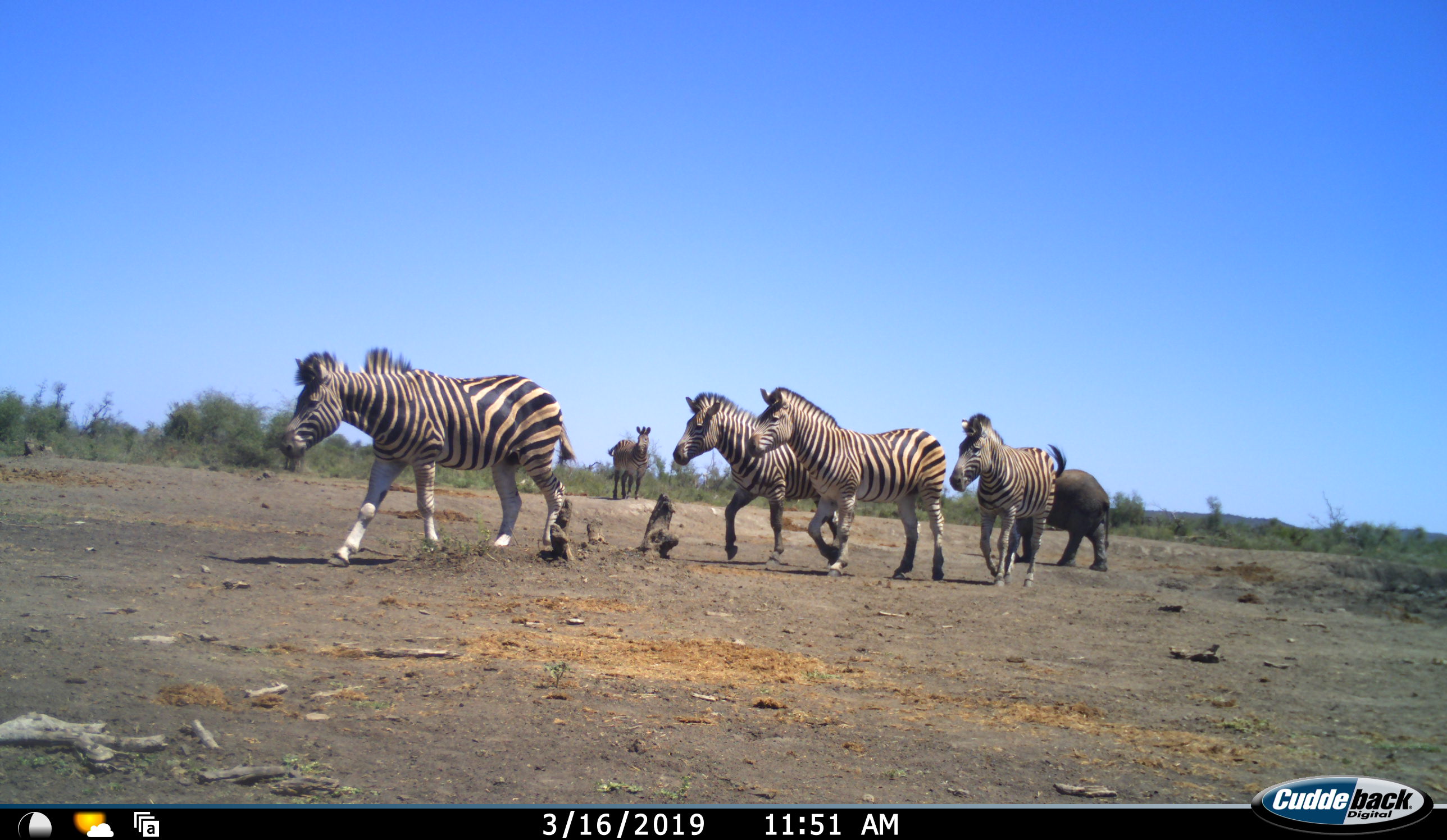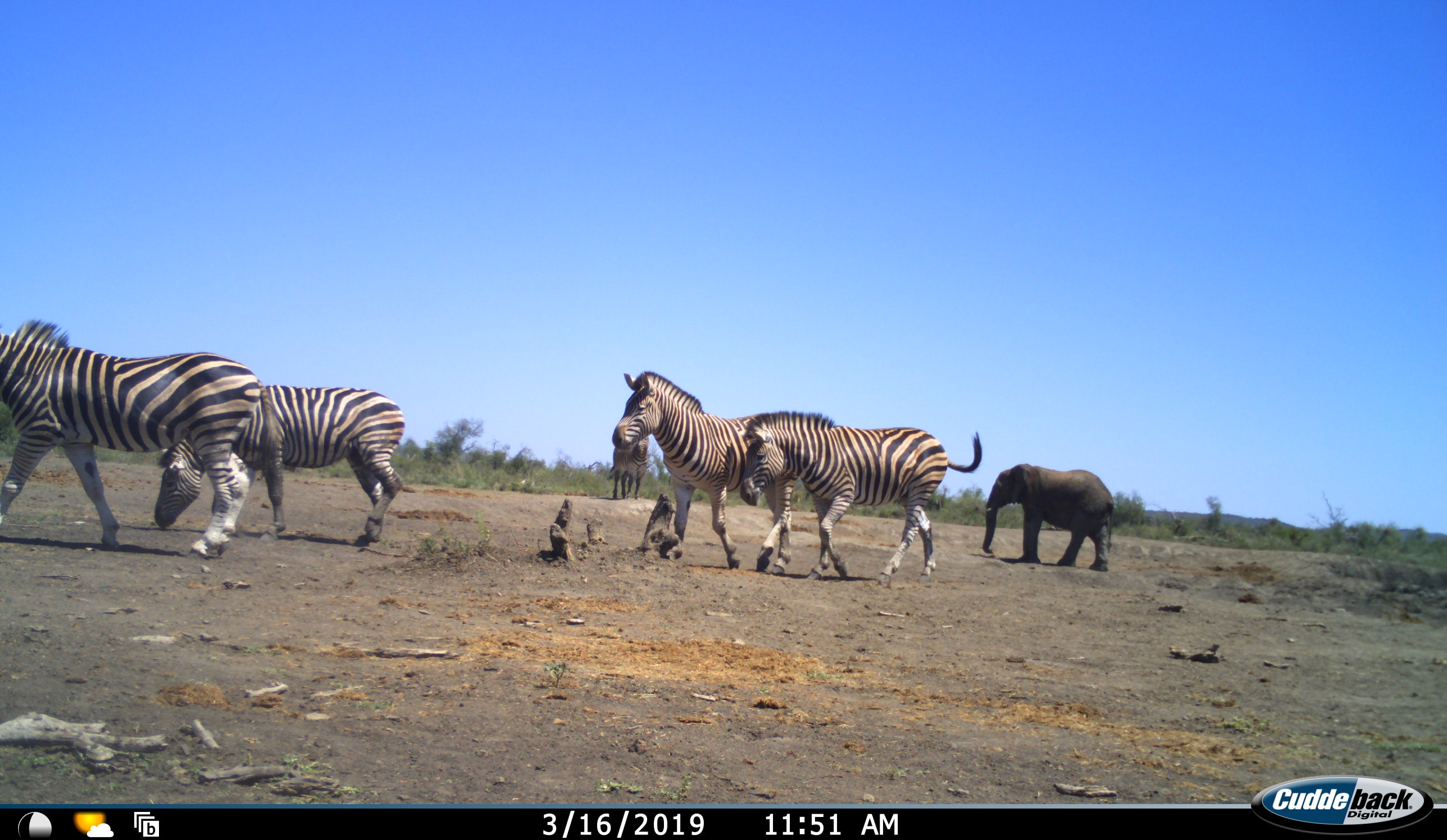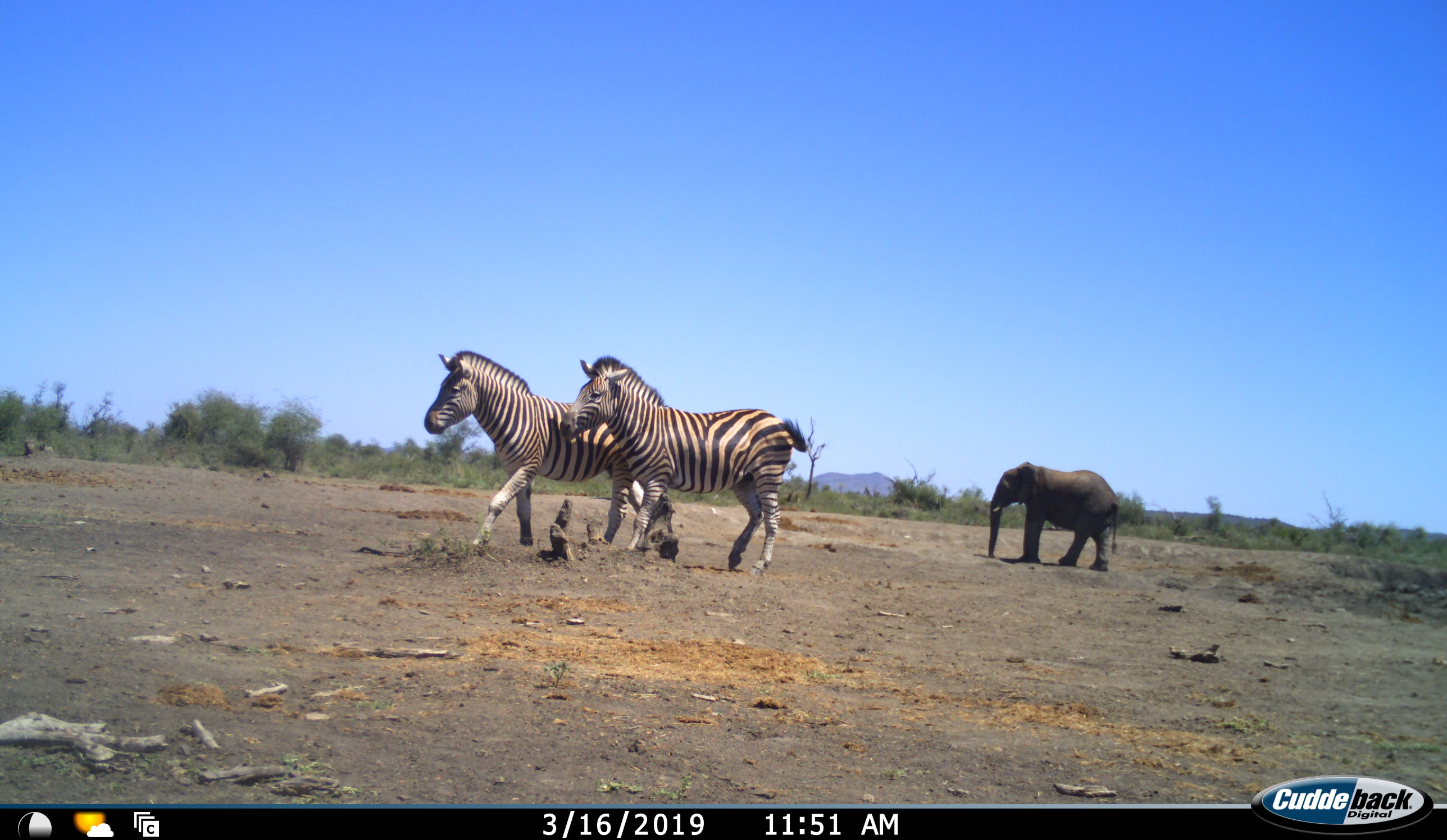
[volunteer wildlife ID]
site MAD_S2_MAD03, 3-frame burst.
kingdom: Animalia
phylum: Chordata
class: Mammalia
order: Proboscidea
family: Elephantidae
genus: Loxodonta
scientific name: Loxodonta africana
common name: african bush elephant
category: elephant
Elephant (african bush elephant) (Loxodonta africana), count 1. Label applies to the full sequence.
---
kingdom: Animalia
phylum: Chordata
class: Mammalia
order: Perissodactyla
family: Equidae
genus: Equus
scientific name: Equus quagga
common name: plains zebra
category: zebraplains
Zebraplains (plains zebra) (Equus quagga), count 5. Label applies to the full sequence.